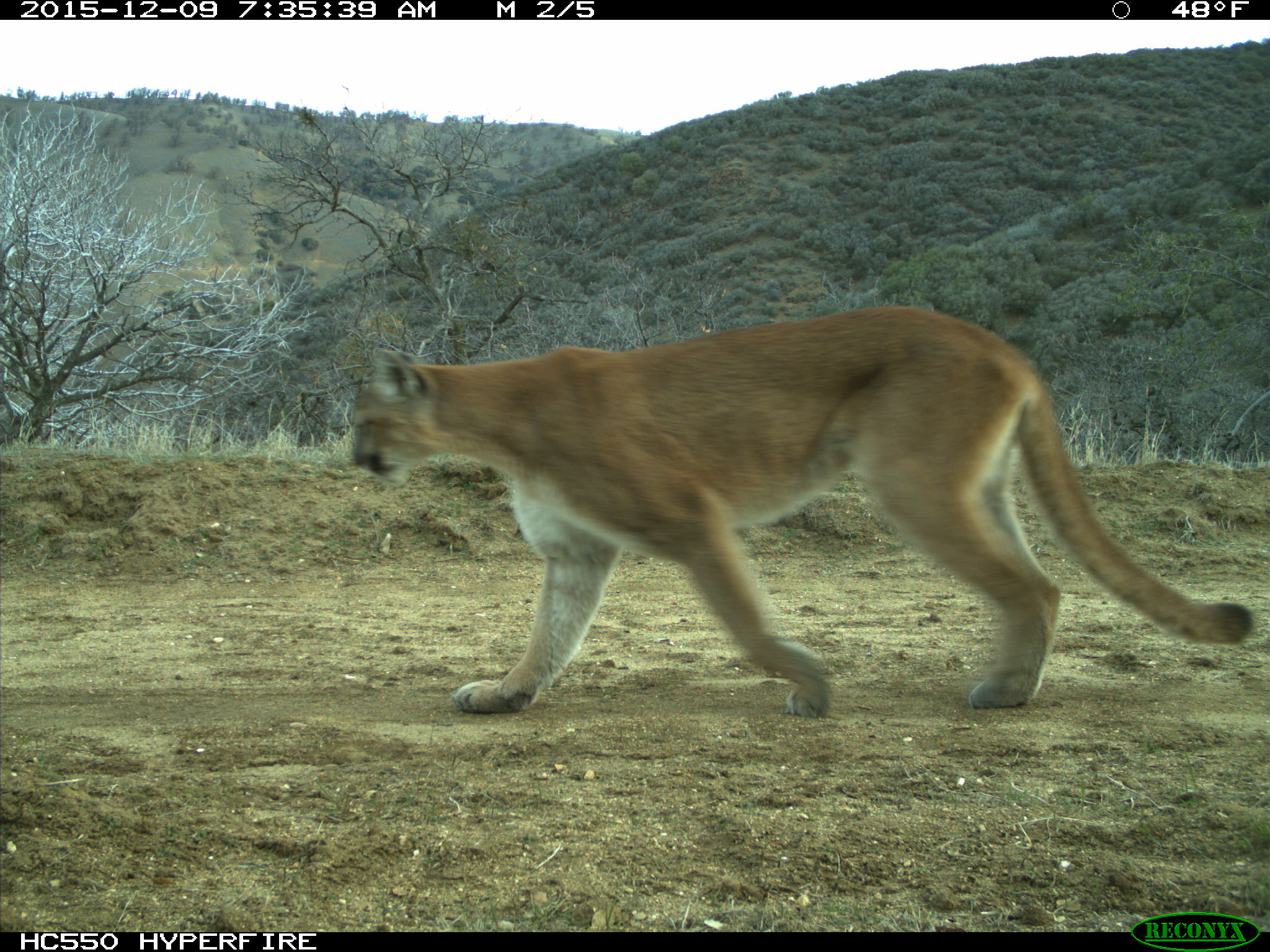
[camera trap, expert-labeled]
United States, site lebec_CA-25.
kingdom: Animalia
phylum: Chordata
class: Mammalia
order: Carnivora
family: Felidae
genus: Puma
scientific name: Puma concolor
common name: mountain lion